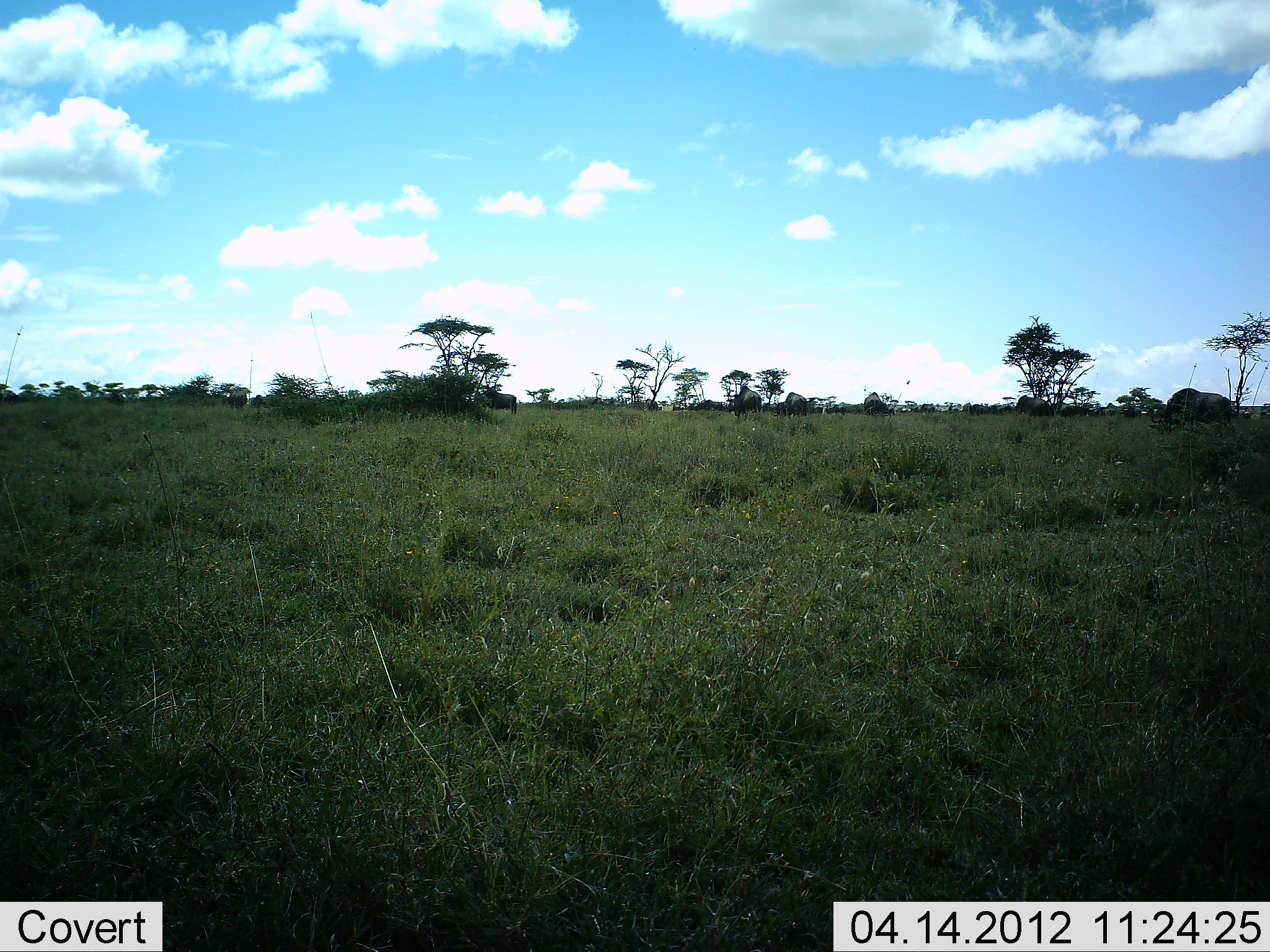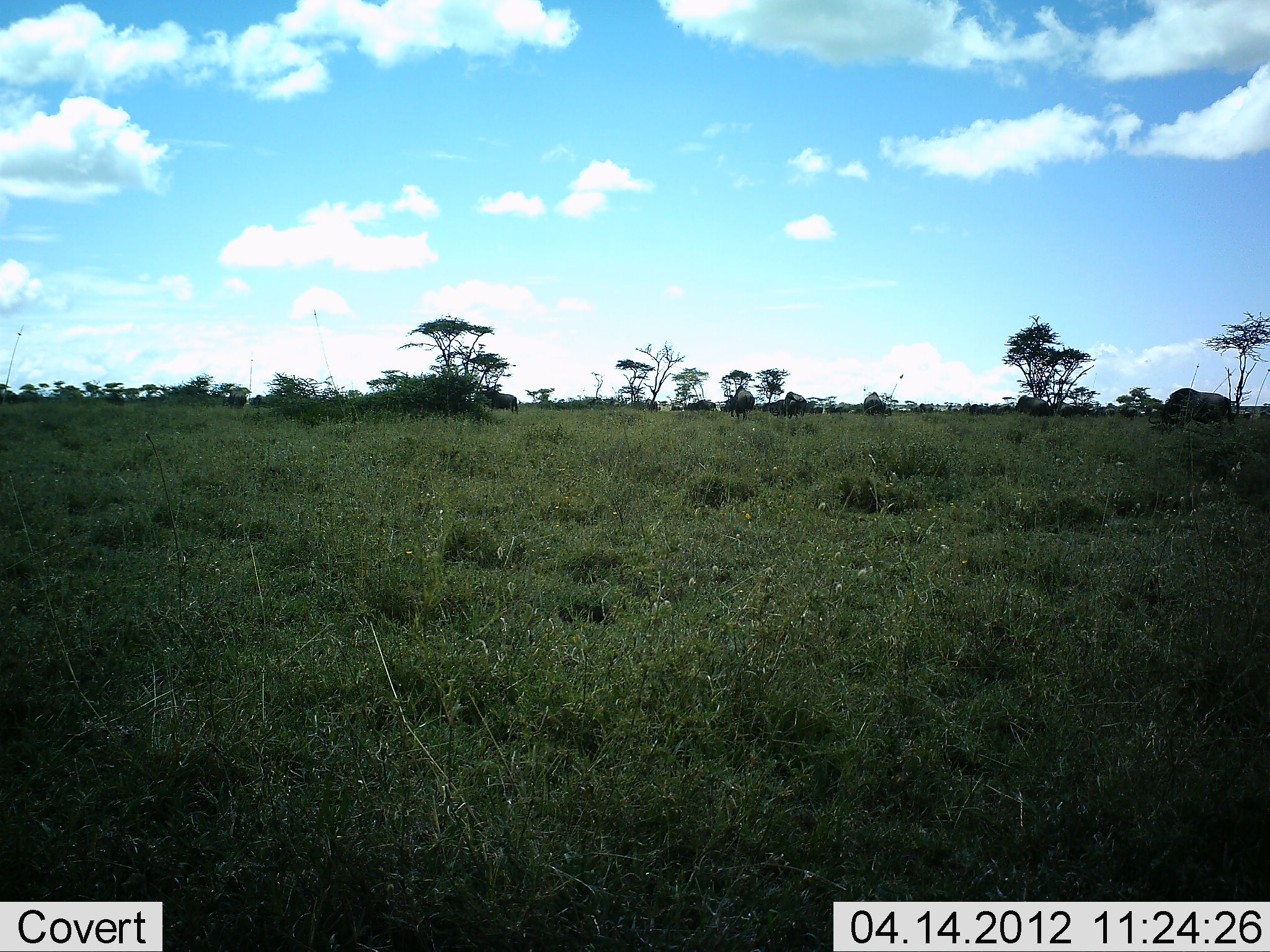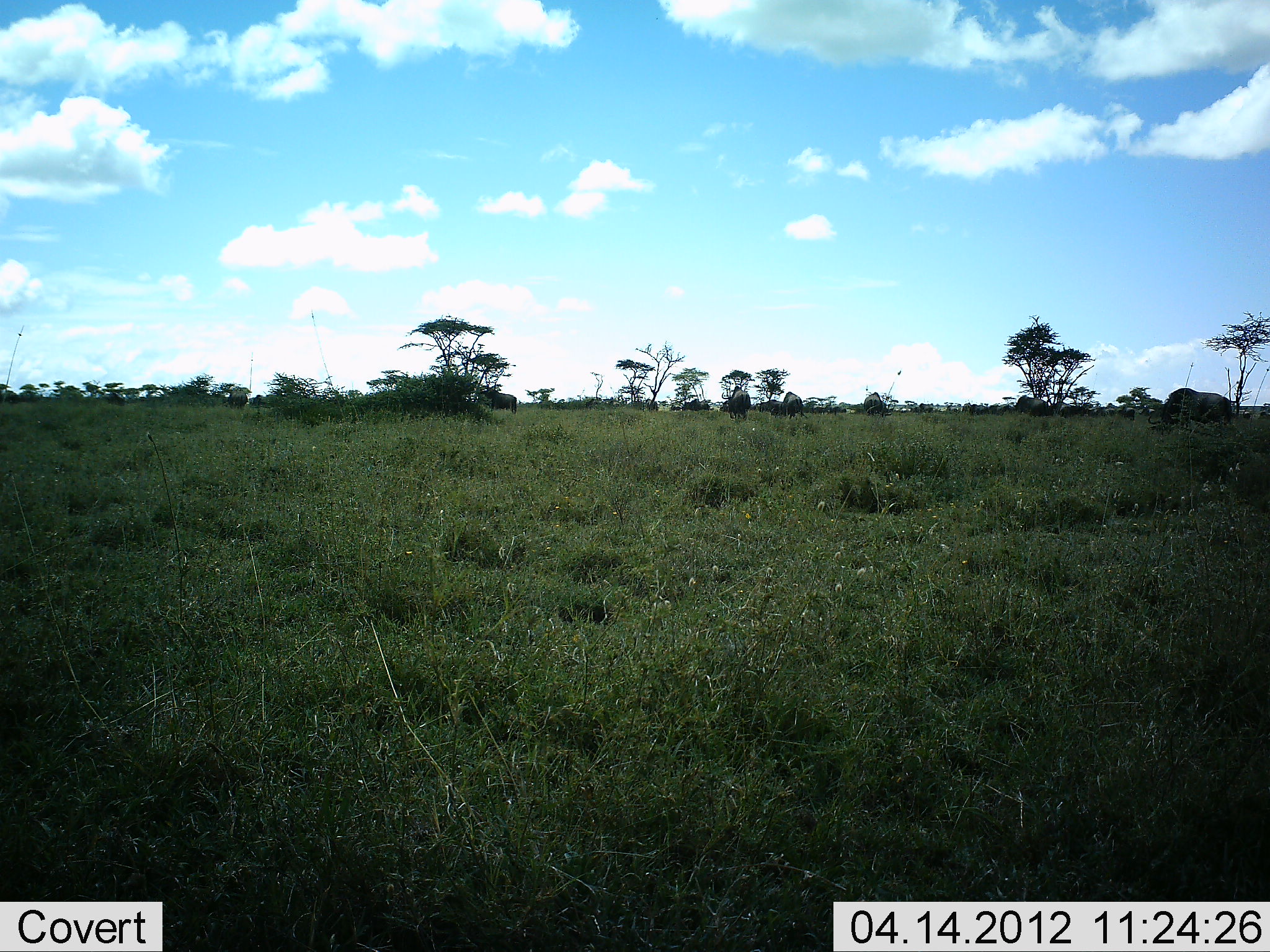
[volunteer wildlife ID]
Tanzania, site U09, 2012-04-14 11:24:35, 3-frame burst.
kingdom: Animalia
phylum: Chordata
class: Mammalia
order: Artiodactyla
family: Bovidae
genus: Connochaetes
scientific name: Connochaetes taurinus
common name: blue wildebeest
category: wildebeest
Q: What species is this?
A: Wildebeest (blue wildebeest) (Connochaetes taurinus).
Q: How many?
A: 10.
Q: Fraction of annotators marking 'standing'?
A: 27%.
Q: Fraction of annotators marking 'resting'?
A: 0%.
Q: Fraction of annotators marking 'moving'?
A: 73%.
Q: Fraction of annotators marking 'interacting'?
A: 0%.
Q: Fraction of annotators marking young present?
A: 0%.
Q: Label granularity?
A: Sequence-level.